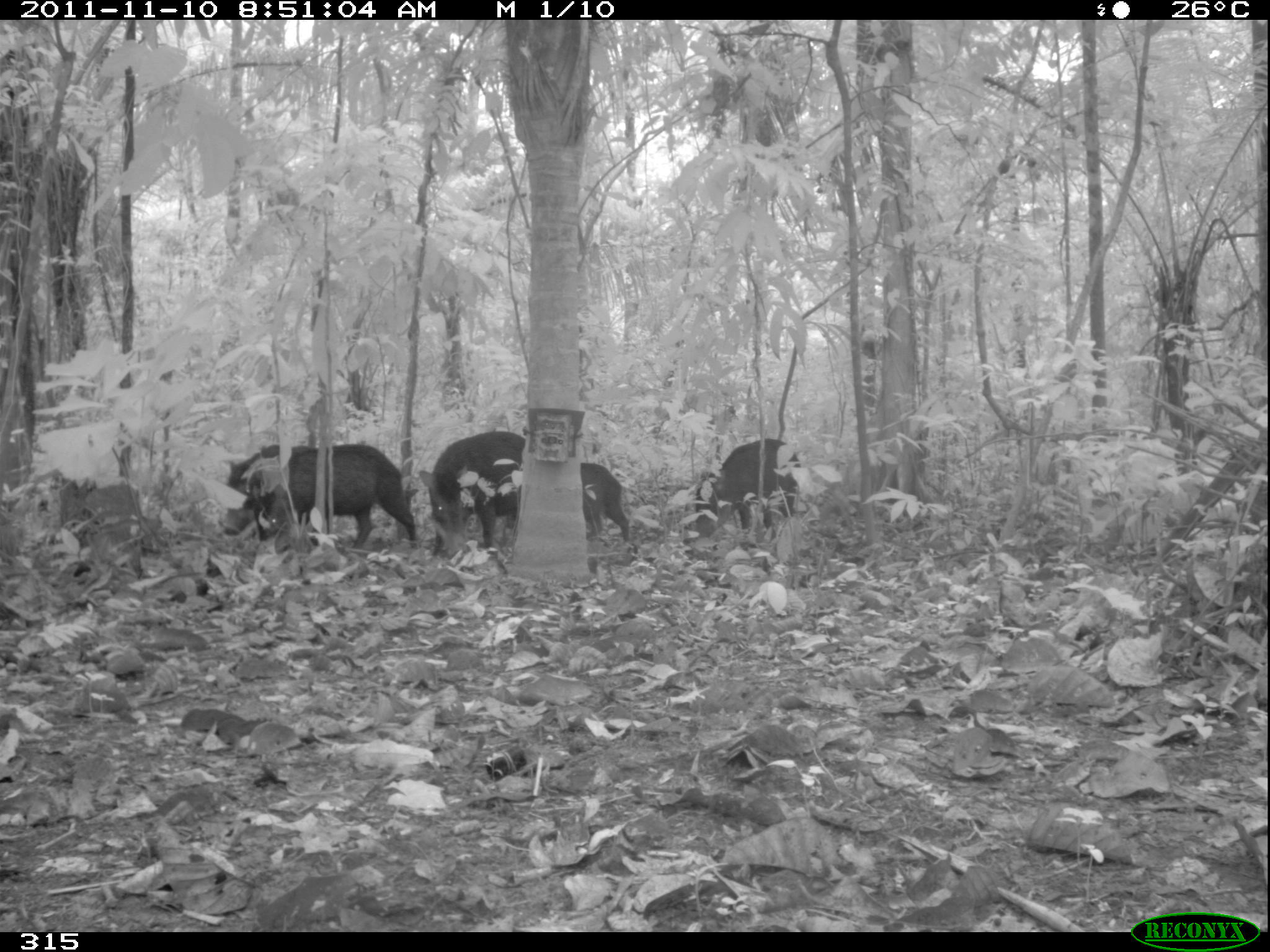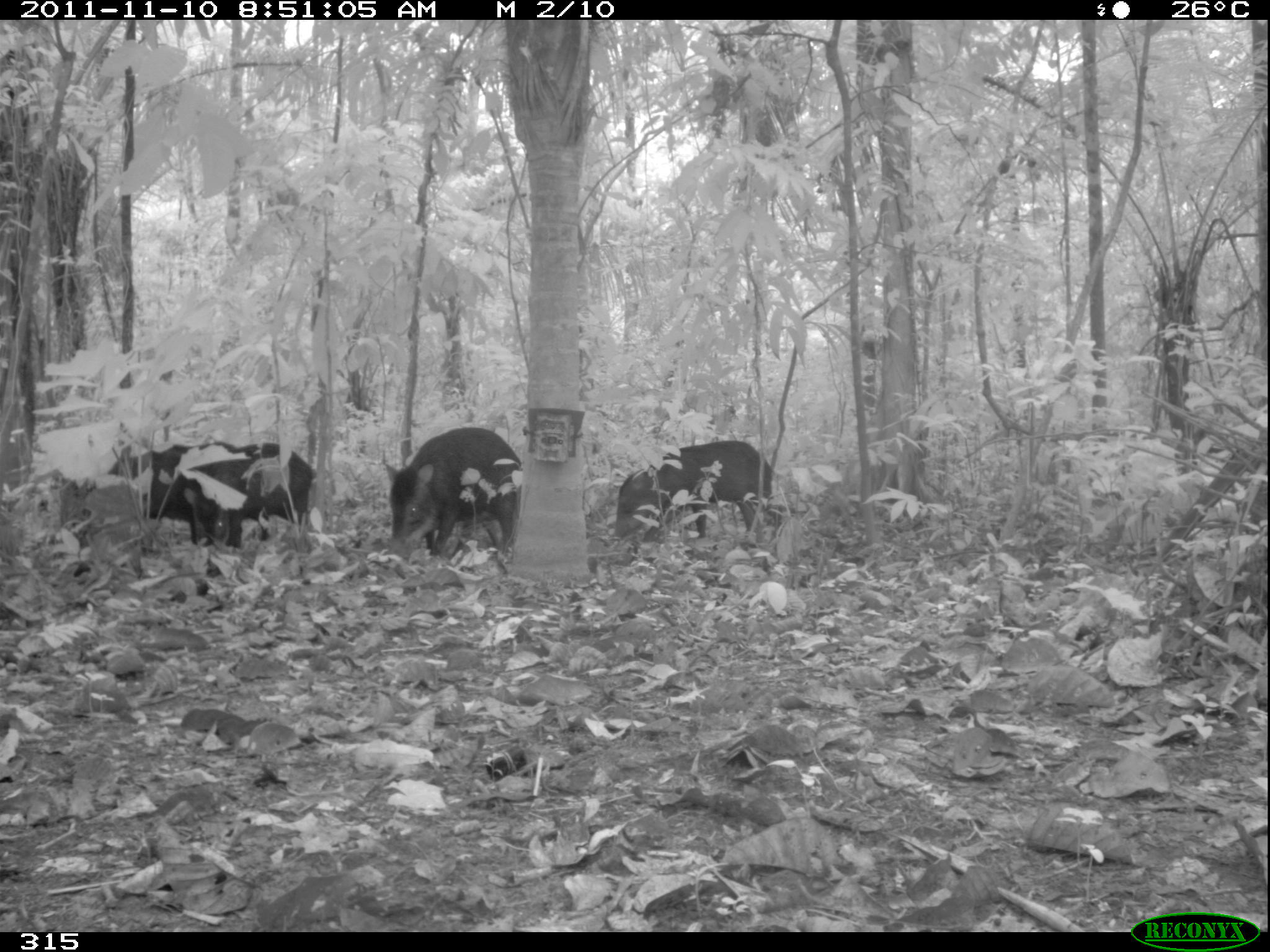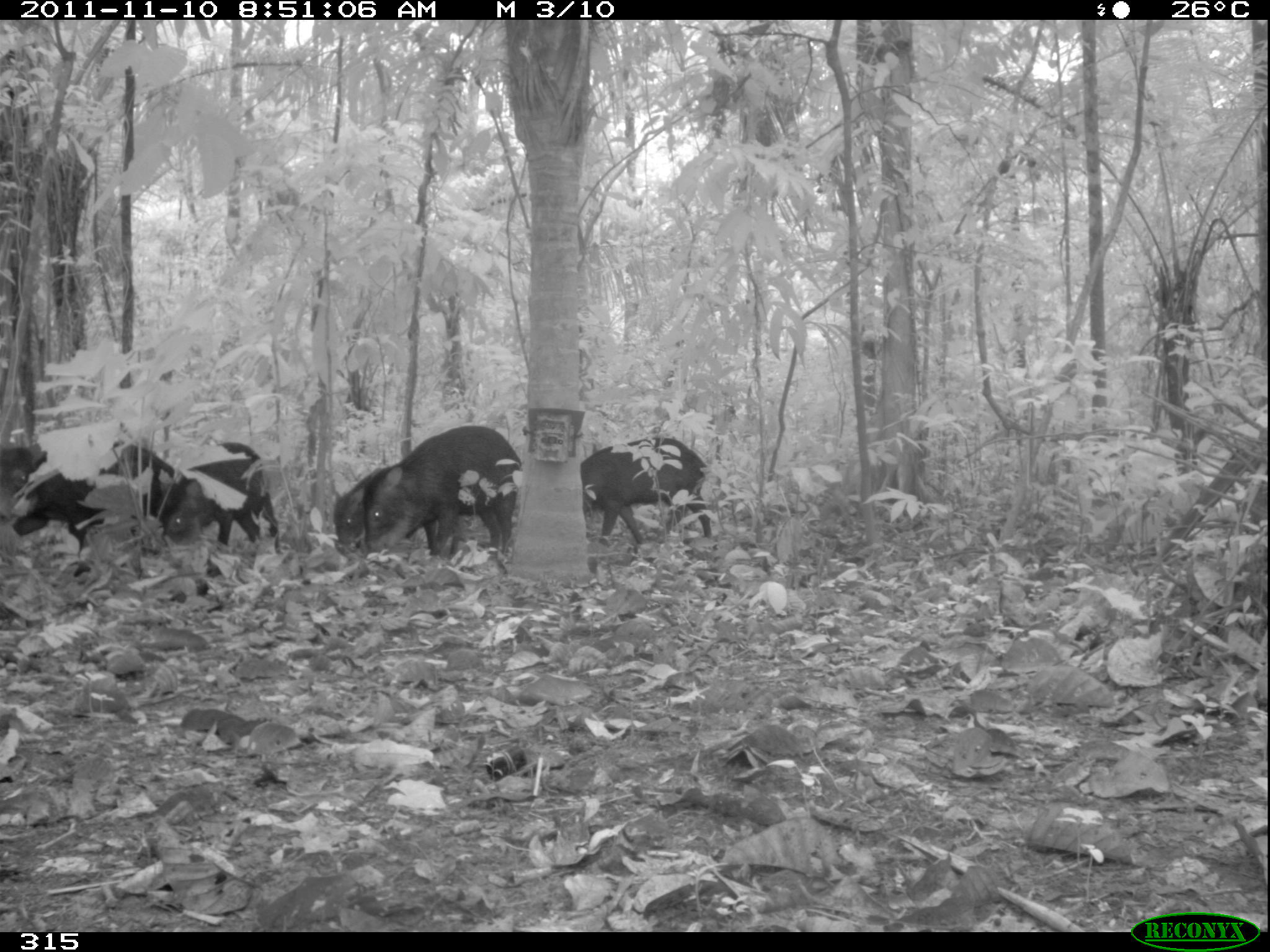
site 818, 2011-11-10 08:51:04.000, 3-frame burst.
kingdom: Animalia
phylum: Chordata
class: Mammalia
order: Artiodactyla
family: Tayassuidae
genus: Tayassu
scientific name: Tayassu pecari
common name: white-lipped peccary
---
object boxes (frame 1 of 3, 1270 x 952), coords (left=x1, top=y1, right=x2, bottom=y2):
tayassu pecari: (left=261, top=443, right=417, bottom=550); (left=418, top=430, right=527, bottom=556); (left=678, top=437, right=800, bottom=545); (left=499, top=459, right=628, bottom=539); (left=222, top=447, right=315, bottom=539)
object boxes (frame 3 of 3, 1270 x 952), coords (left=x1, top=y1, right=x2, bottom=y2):
tayassu pecari: (left=362, top=424, right=522, bottom=565); (left=0, top=442, right=168, bottom=563); (left=577, top=436, right=713, bottom=547); (left=166, top=437, right=277, bottom=541); (left=332, top=463, right=437, bottom=552)